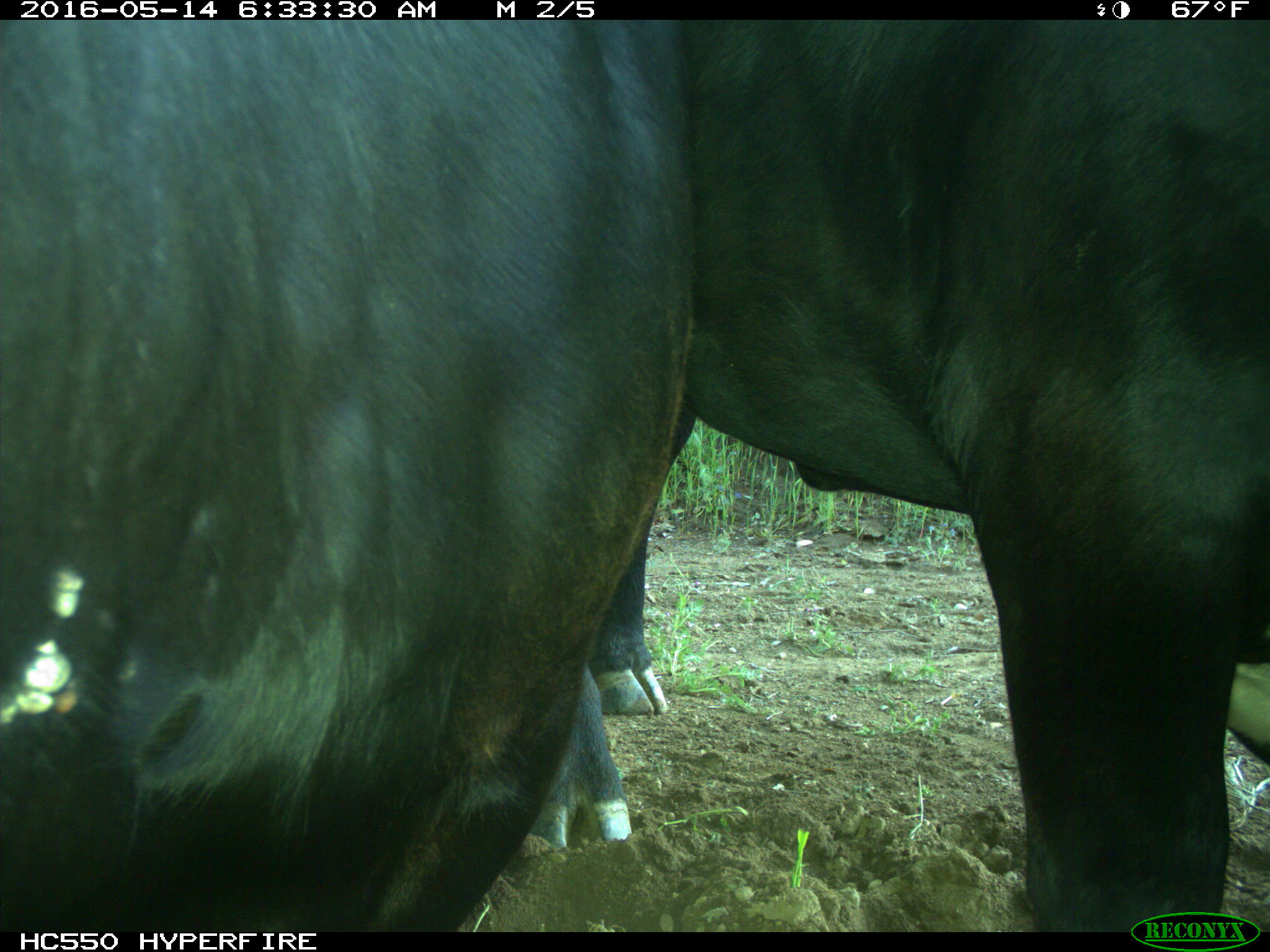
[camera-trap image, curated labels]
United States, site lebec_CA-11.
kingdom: Animalia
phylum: Chordata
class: Mammalia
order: Artiodactyla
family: Bovidae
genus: Bos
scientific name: Bos taurus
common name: domestic cow